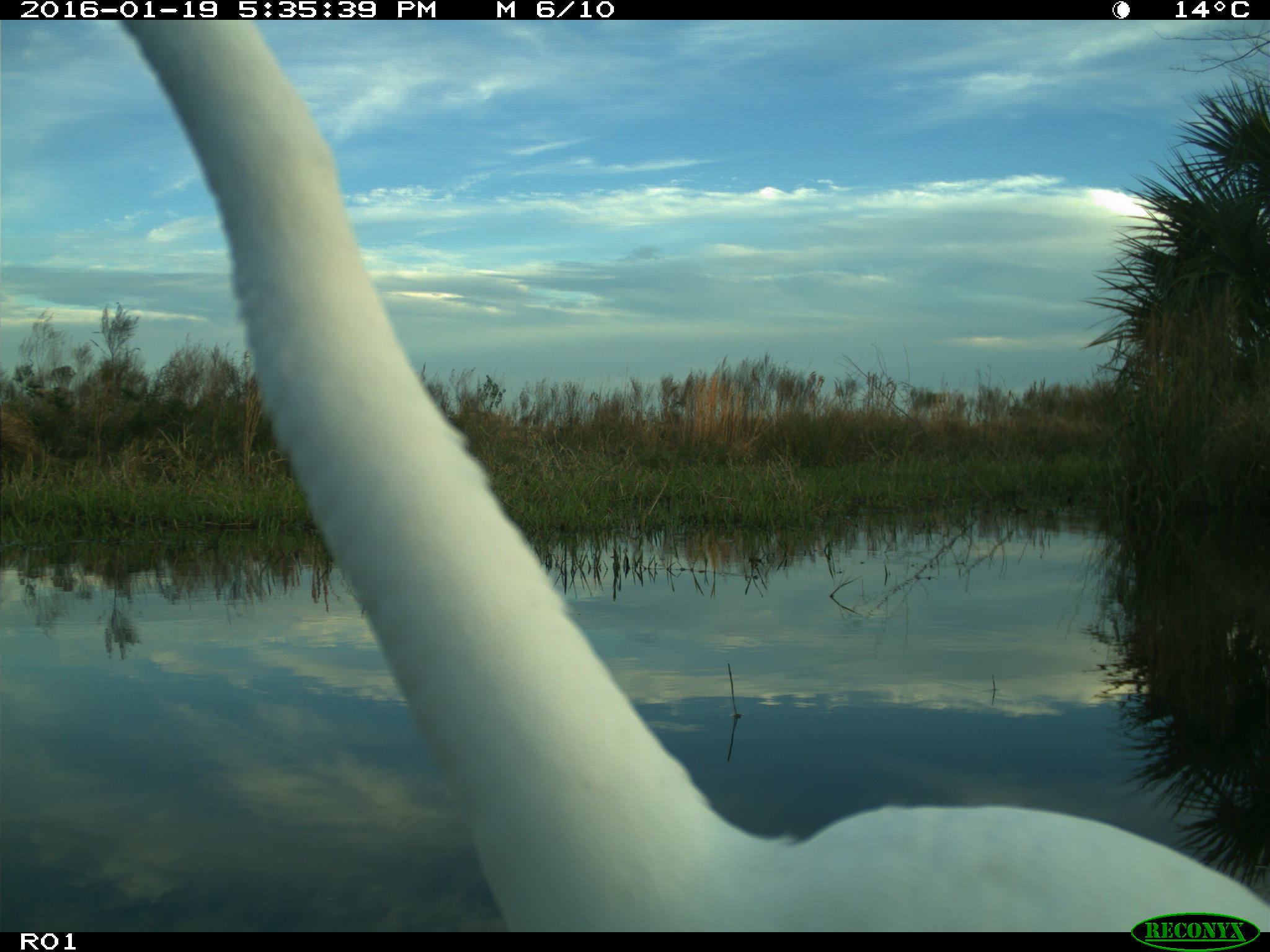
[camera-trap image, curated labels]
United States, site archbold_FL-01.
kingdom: Animalia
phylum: Chordata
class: Aves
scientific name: Aves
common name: birds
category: unidentified bird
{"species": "unidentified bird (birds) (Aves)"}